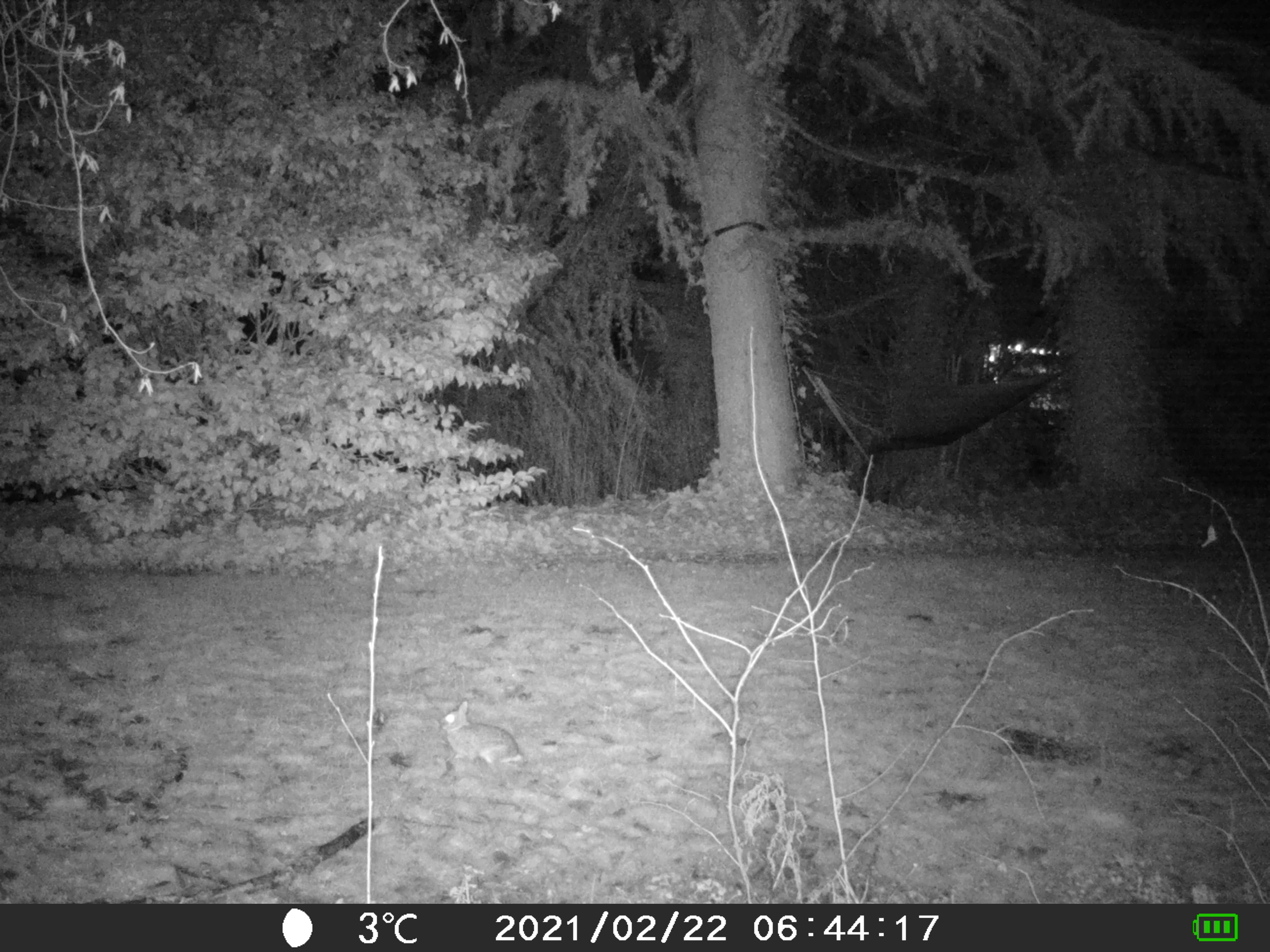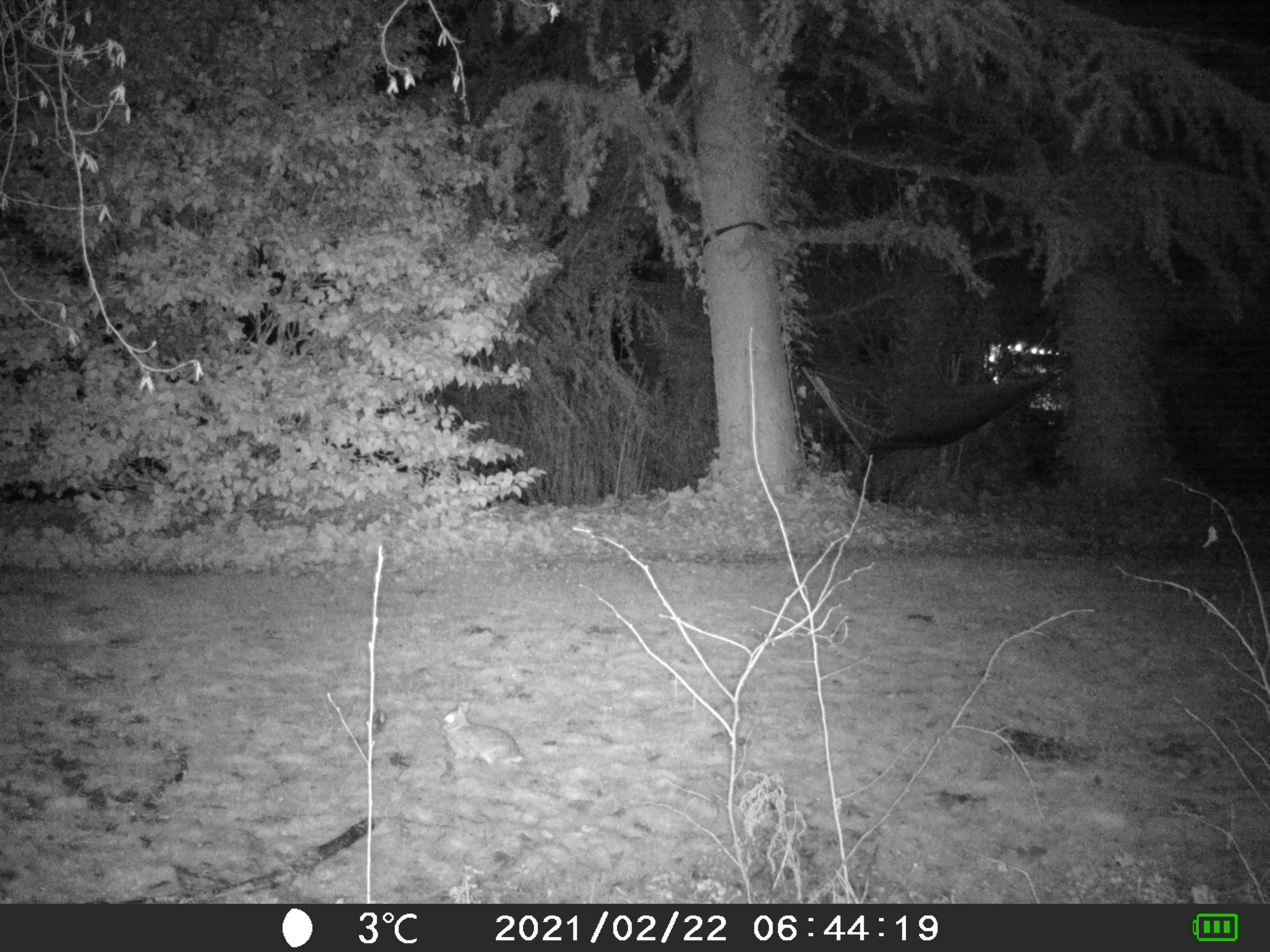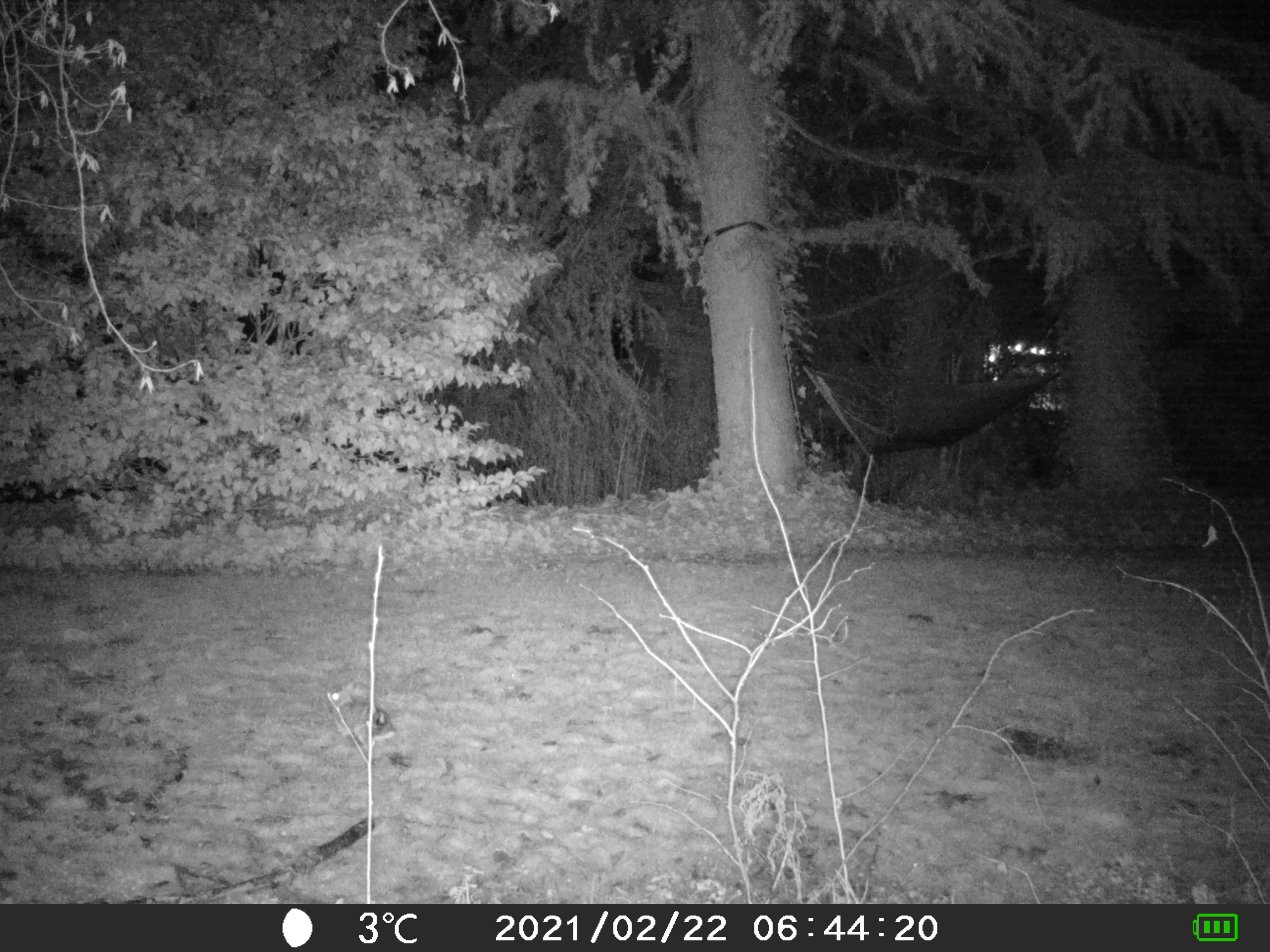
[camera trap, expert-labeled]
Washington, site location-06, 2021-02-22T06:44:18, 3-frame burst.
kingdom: Animalia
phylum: Chordata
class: Mammalia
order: Lagomorpha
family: Leporidae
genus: Sylvilagus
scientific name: Sylvilagus floridanus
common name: eastern cottontail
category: rabbit